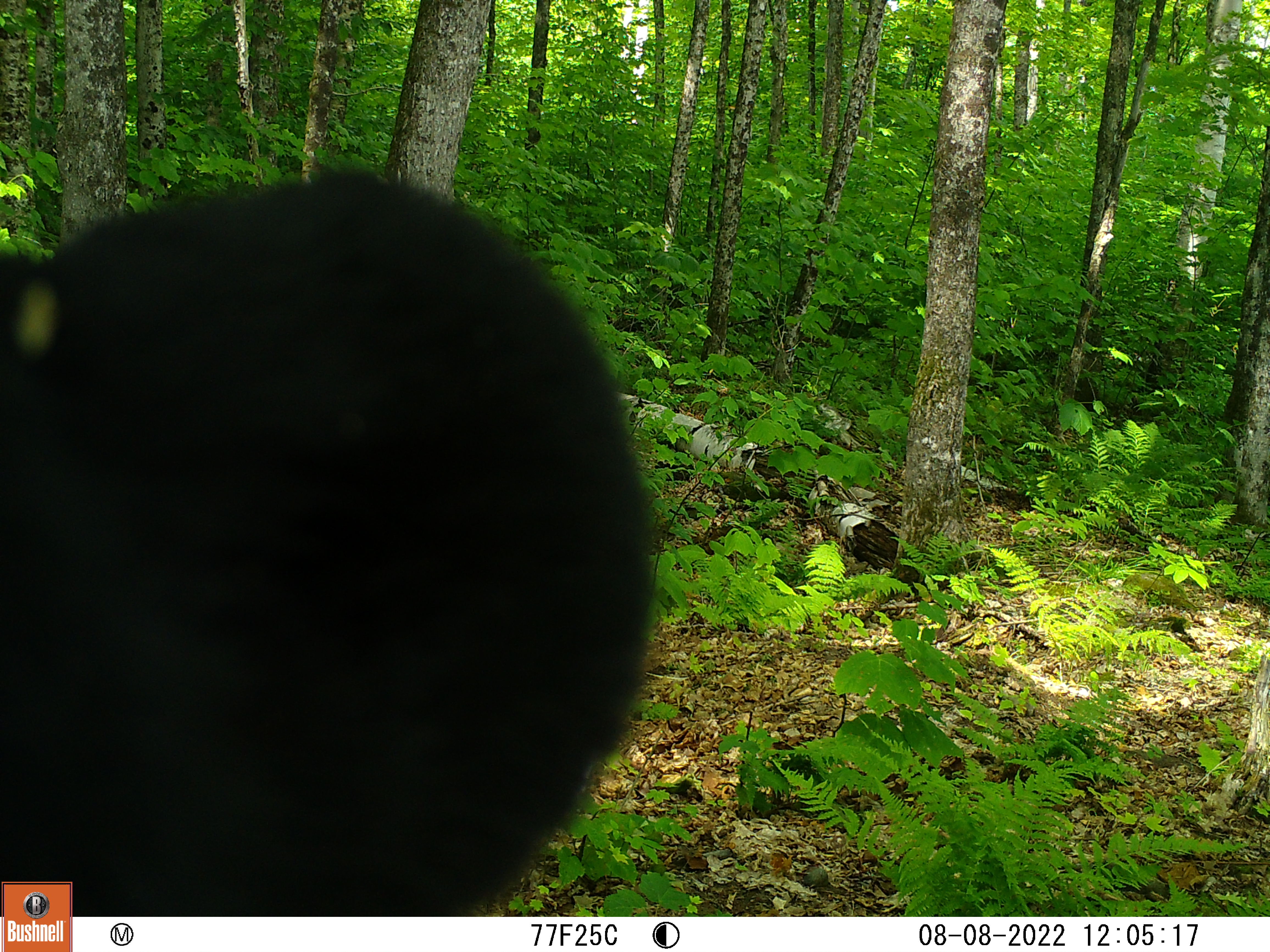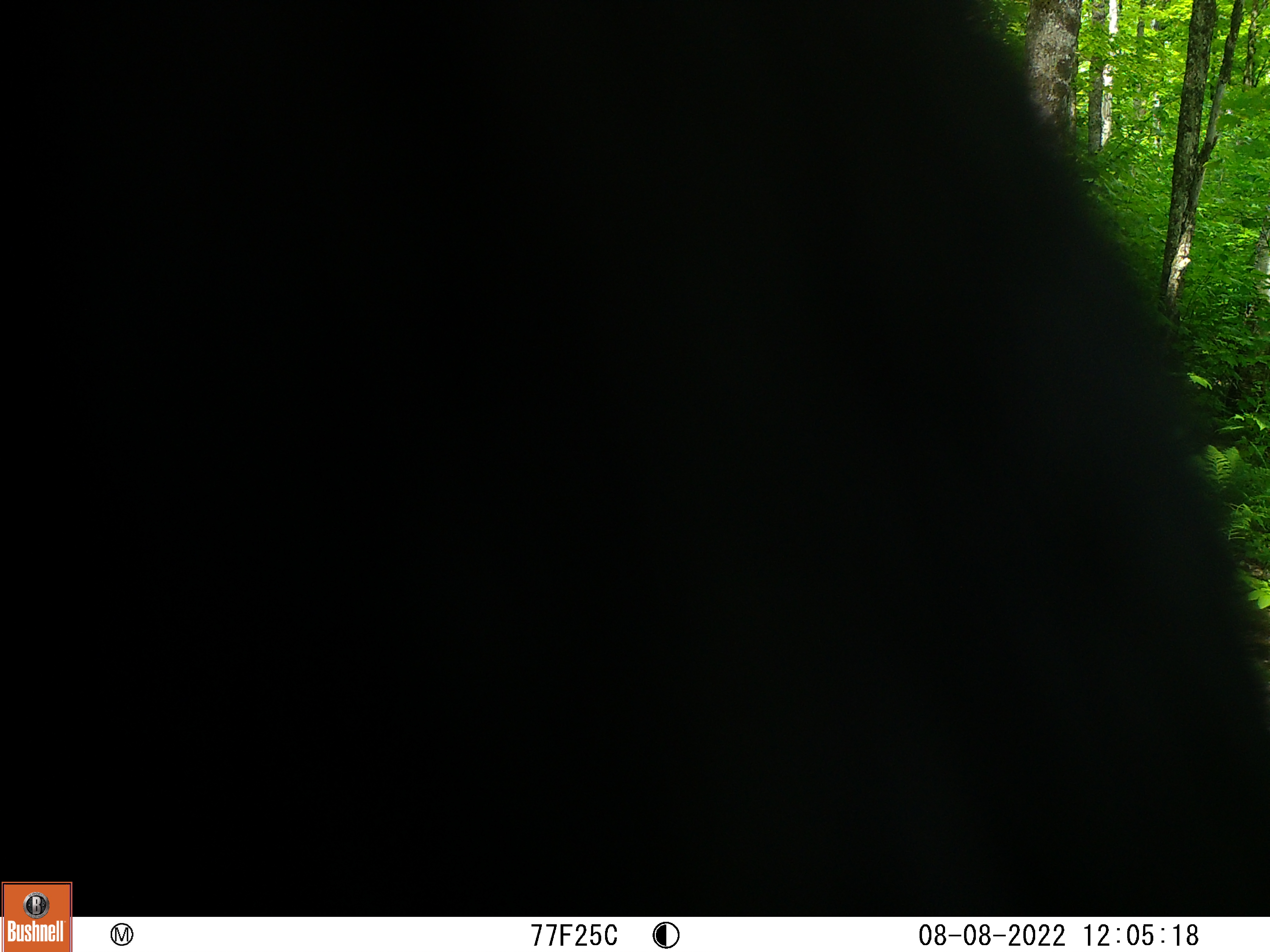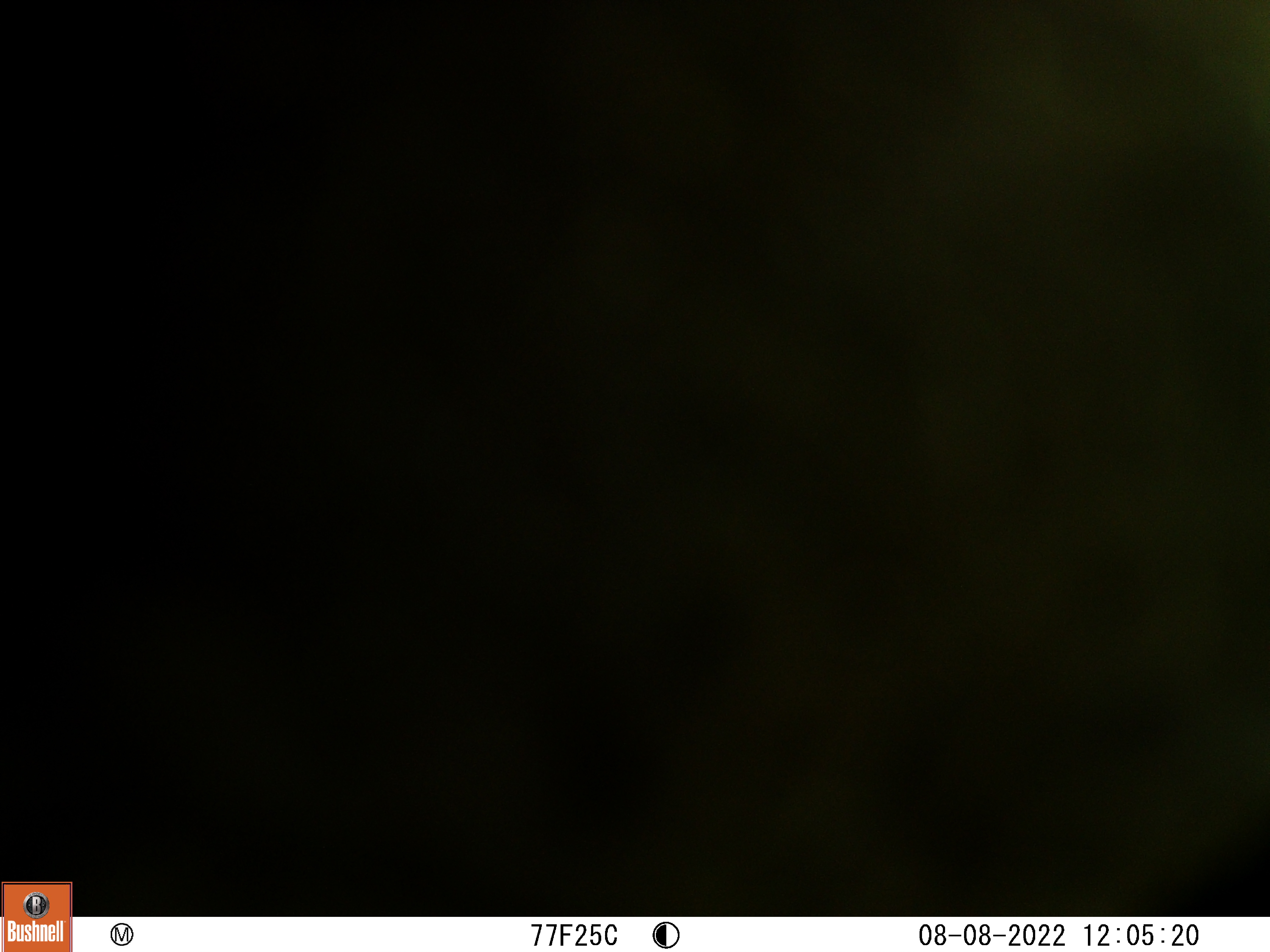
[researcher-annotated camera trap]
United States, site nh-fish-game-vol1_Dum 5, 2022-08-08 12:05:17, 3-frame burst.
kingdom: Animalia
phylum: Chordata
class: Mammalia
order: Carnivora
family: Ursidae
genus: Ursus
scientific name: Ursus americanus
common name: black bear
Black bear (Ursus americanus).